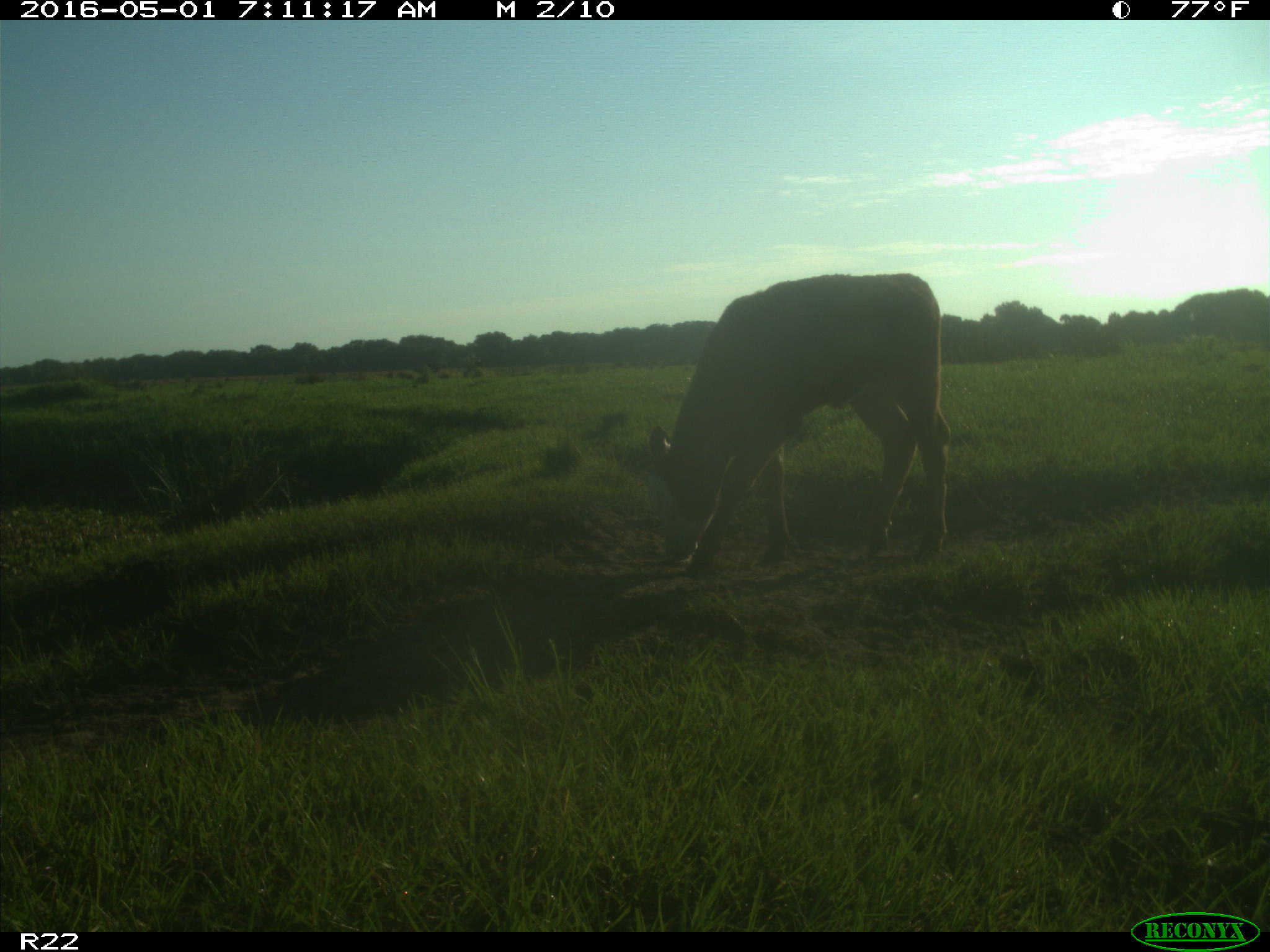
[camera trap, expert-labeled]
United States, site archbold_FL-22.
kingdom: Animalia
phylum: Chordata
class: Mammalia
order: Artiodactyla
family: Bovidae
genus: Bos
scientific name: Bos taurus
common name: domestic cow